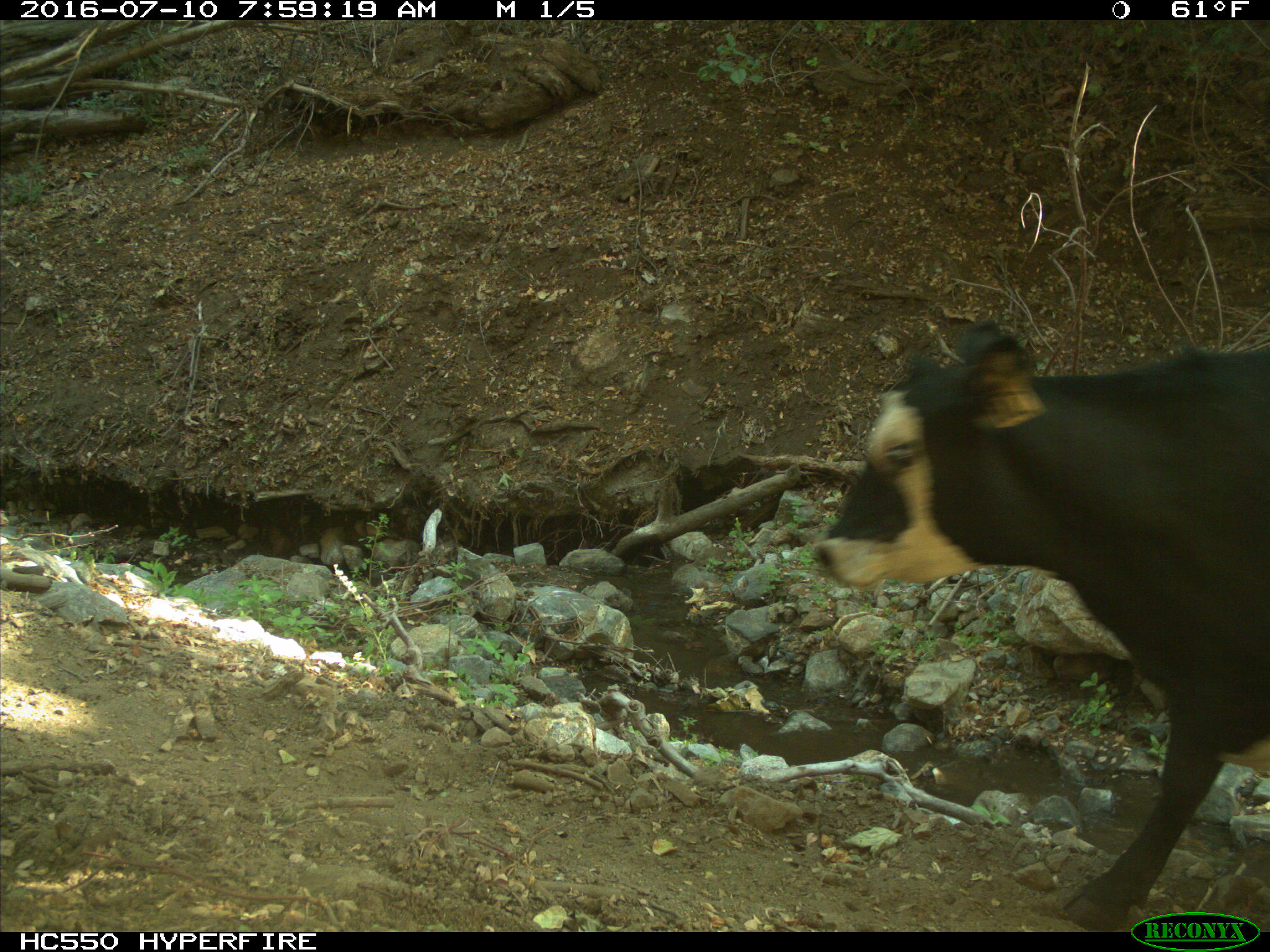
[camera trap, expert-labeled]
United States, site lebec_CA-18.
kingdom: Animalia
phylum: Chordata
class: Mammalia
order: Artiodactyla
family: Bovidae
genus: Bos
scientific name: Bos taurus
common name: domestic cow